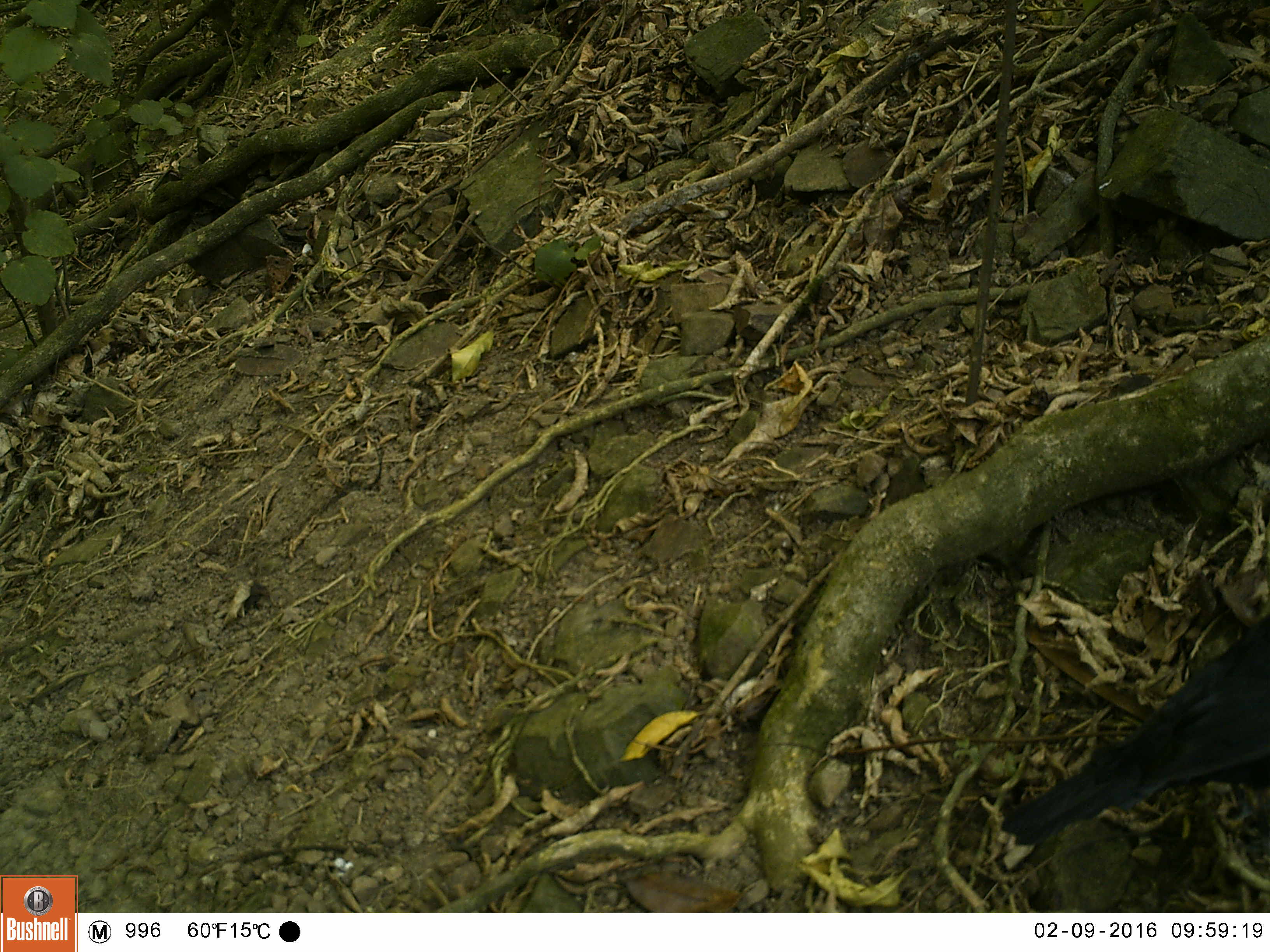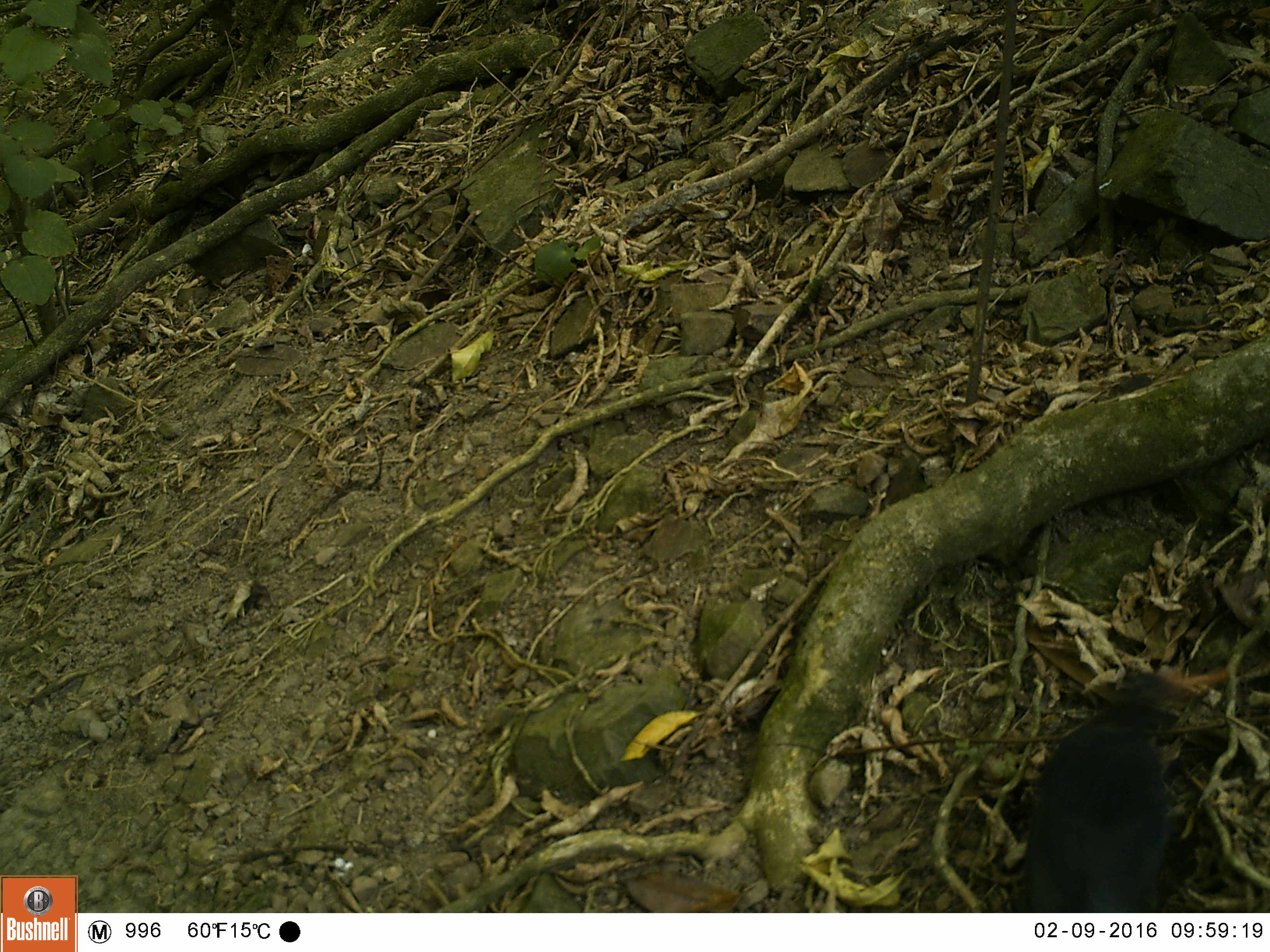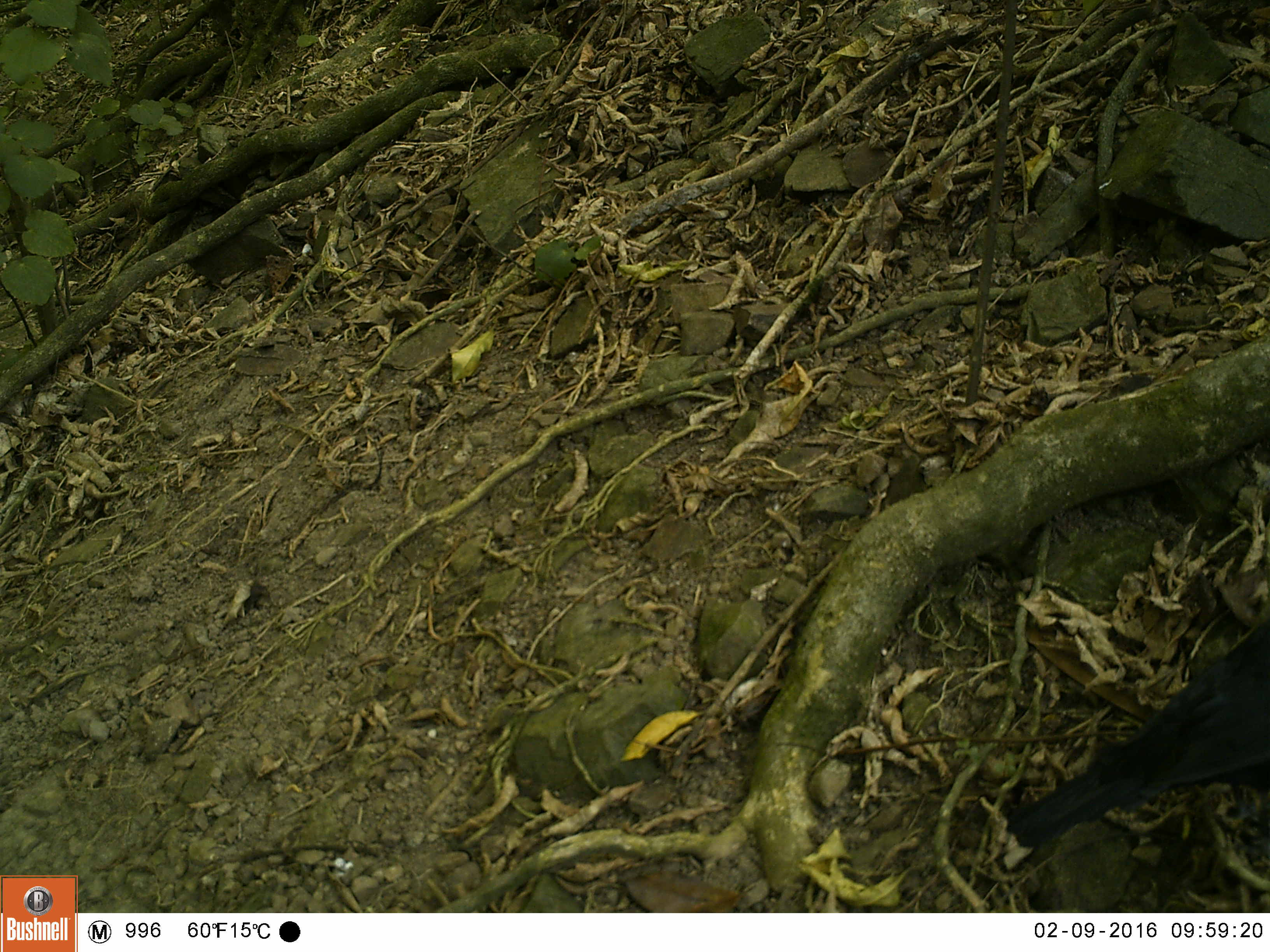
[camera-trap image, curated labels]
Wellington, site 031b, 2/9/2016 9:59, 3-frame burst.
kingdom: Animalia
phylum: Chordata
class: Aves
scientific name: Aves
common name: bird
Bird (Aves).